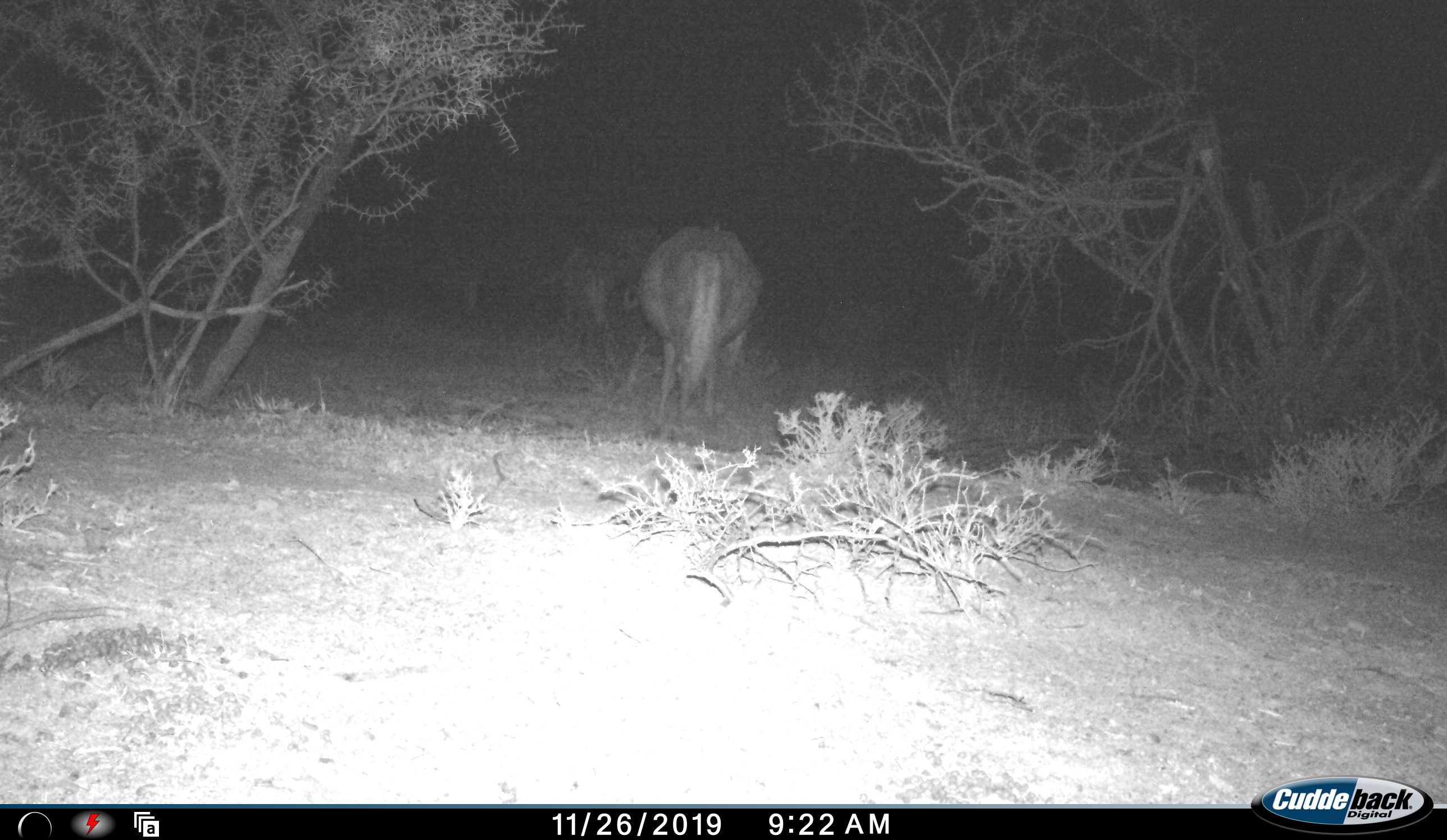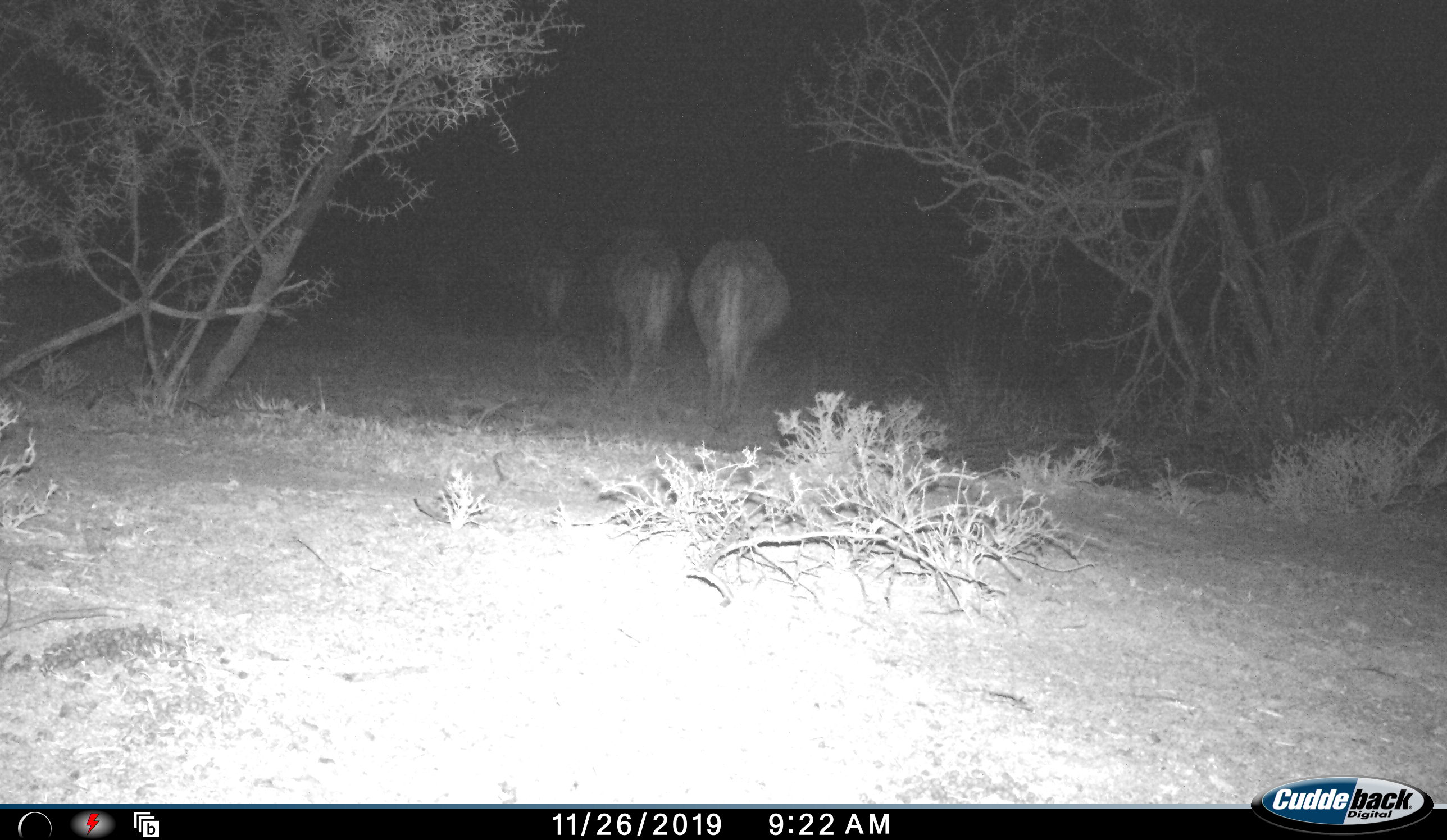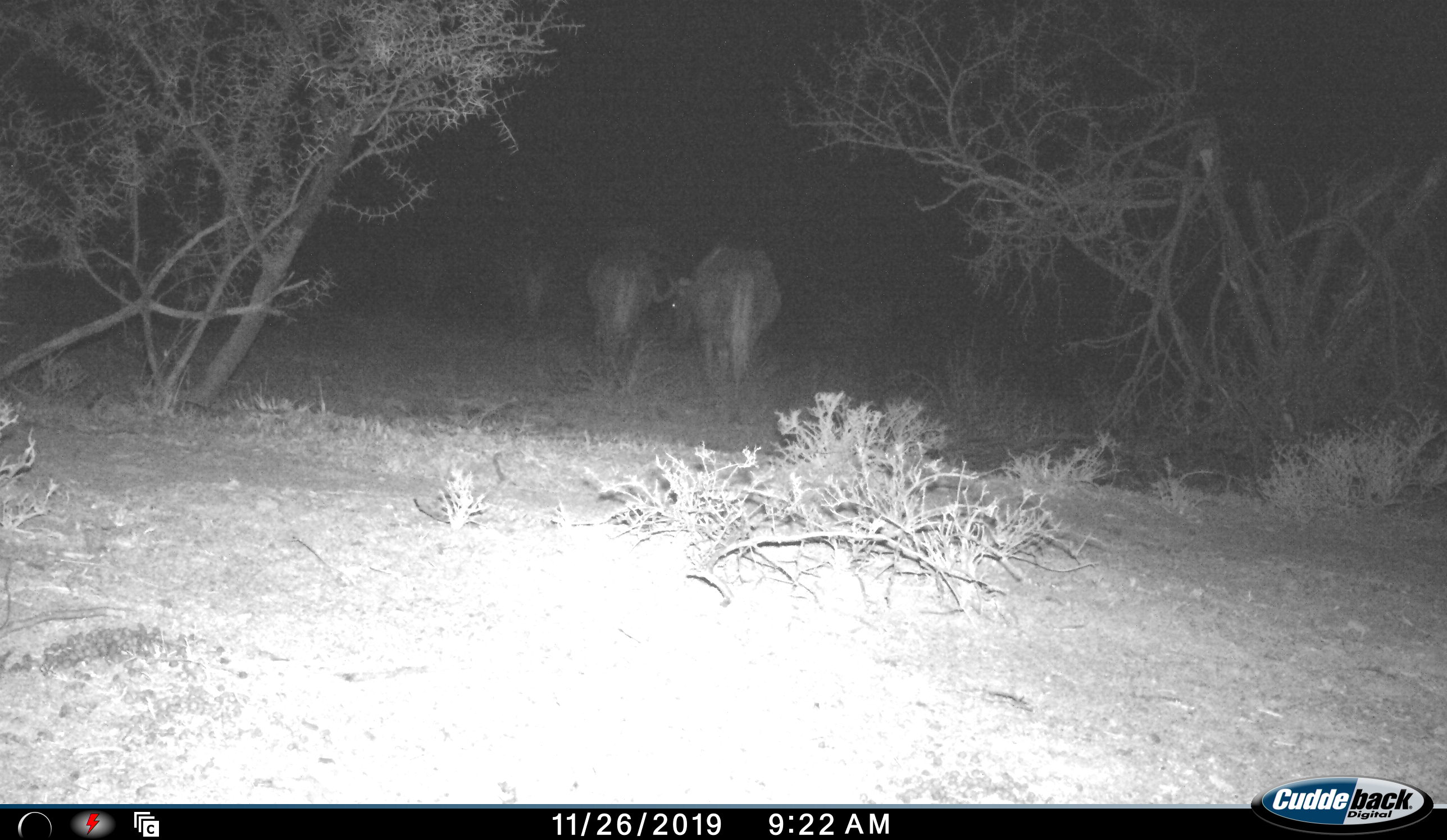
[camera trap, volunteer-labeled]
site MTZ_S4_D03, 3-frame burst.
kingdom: Animalia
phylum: Chordata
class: Mammalia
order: Artiodactyla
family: Bovidae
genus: Connochaetes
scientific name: Connochaetes gnou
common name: black wildebeest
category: wildebeestblack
Wildebeestblack (black wildebeest) (Connochaetes gnou), count 4. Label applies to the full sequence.